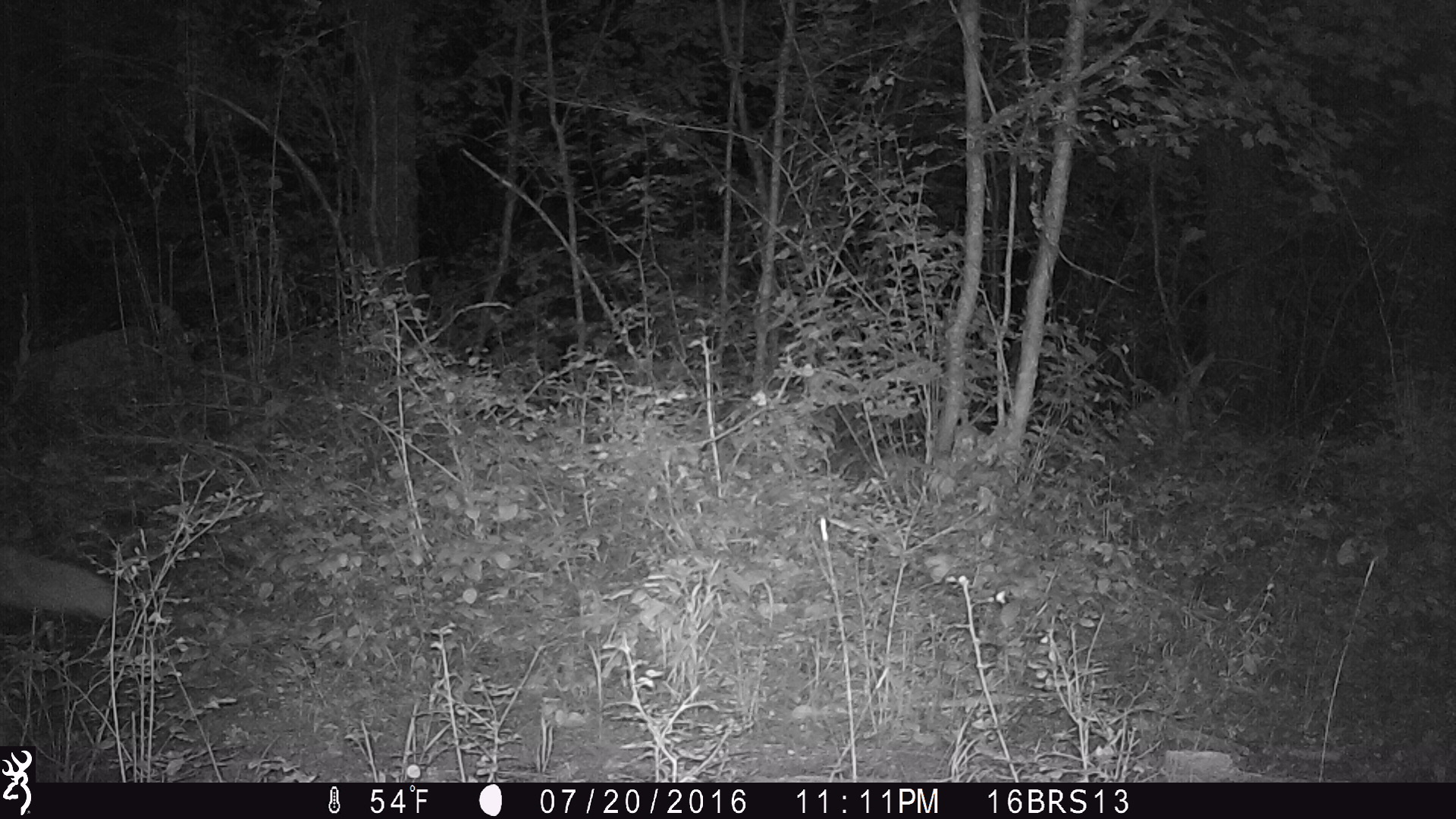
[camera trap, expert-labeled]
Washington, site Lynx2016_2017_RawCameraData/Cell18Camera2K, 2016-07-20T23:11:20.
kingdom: Animalia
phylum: Chordata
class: Mammalia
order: Carnivora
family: Canidae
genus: Canis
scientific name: Canis latrans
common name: coyote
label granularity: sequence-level